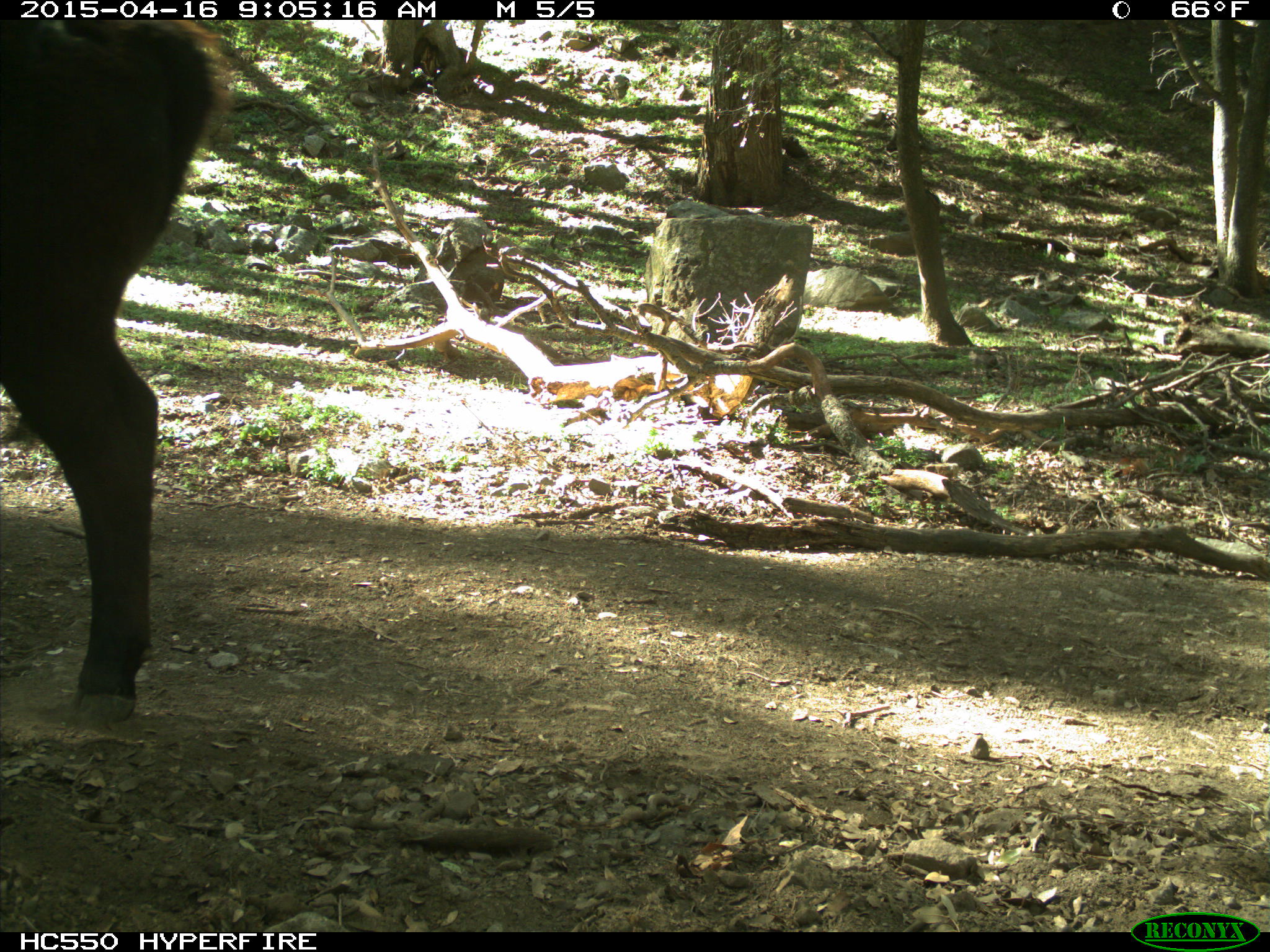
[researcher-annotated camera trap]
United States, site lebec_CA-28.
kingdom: Animalia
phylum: Chordata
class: Mammalia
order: Artiodactyla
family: Bovidae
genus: Bos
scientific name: Bos taurus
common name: domestic cow